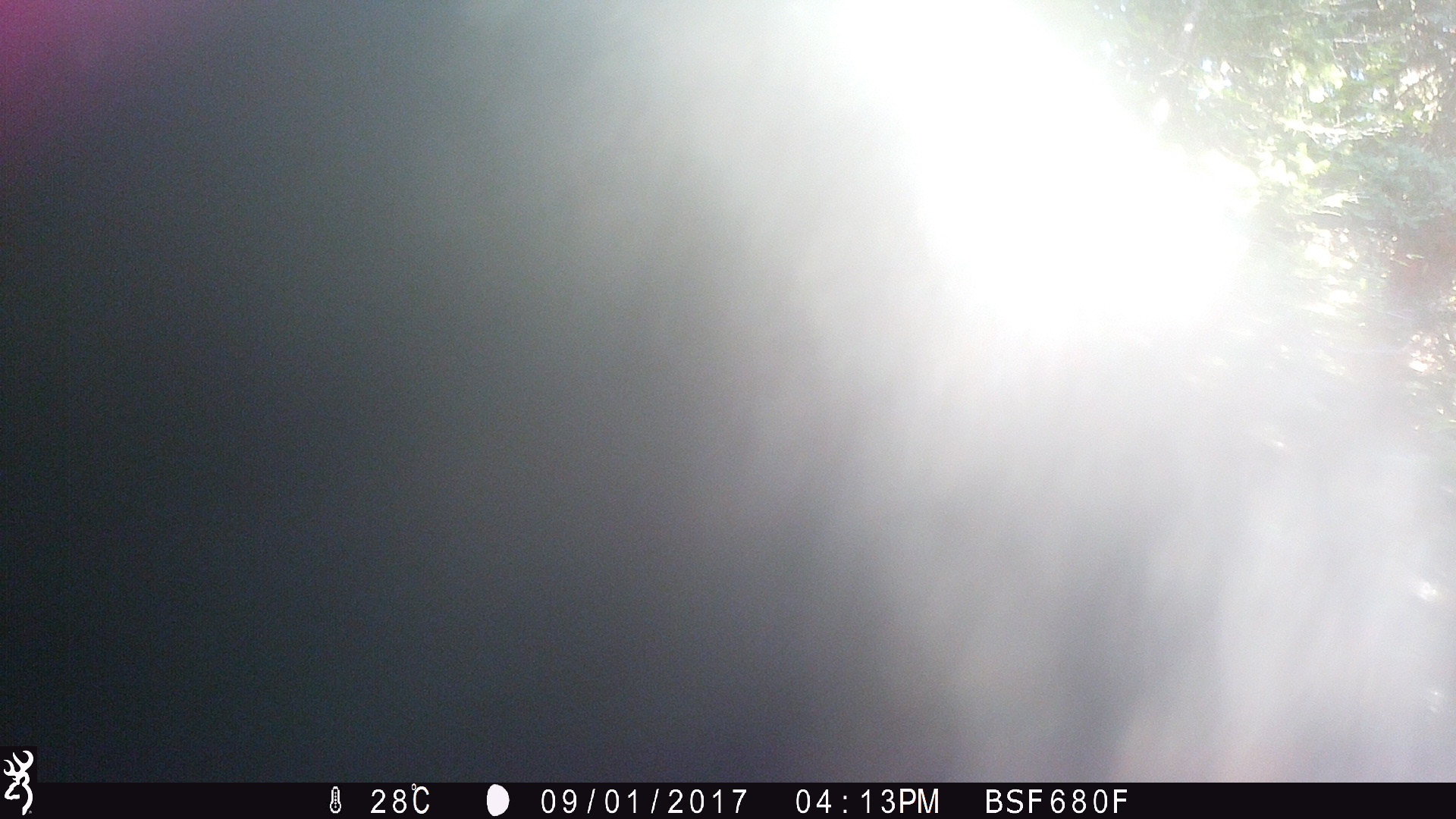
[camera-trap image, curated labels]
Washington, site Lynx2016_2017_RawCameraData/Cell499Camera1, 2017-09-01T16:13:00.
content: unidentified animal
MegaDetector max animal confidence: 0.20